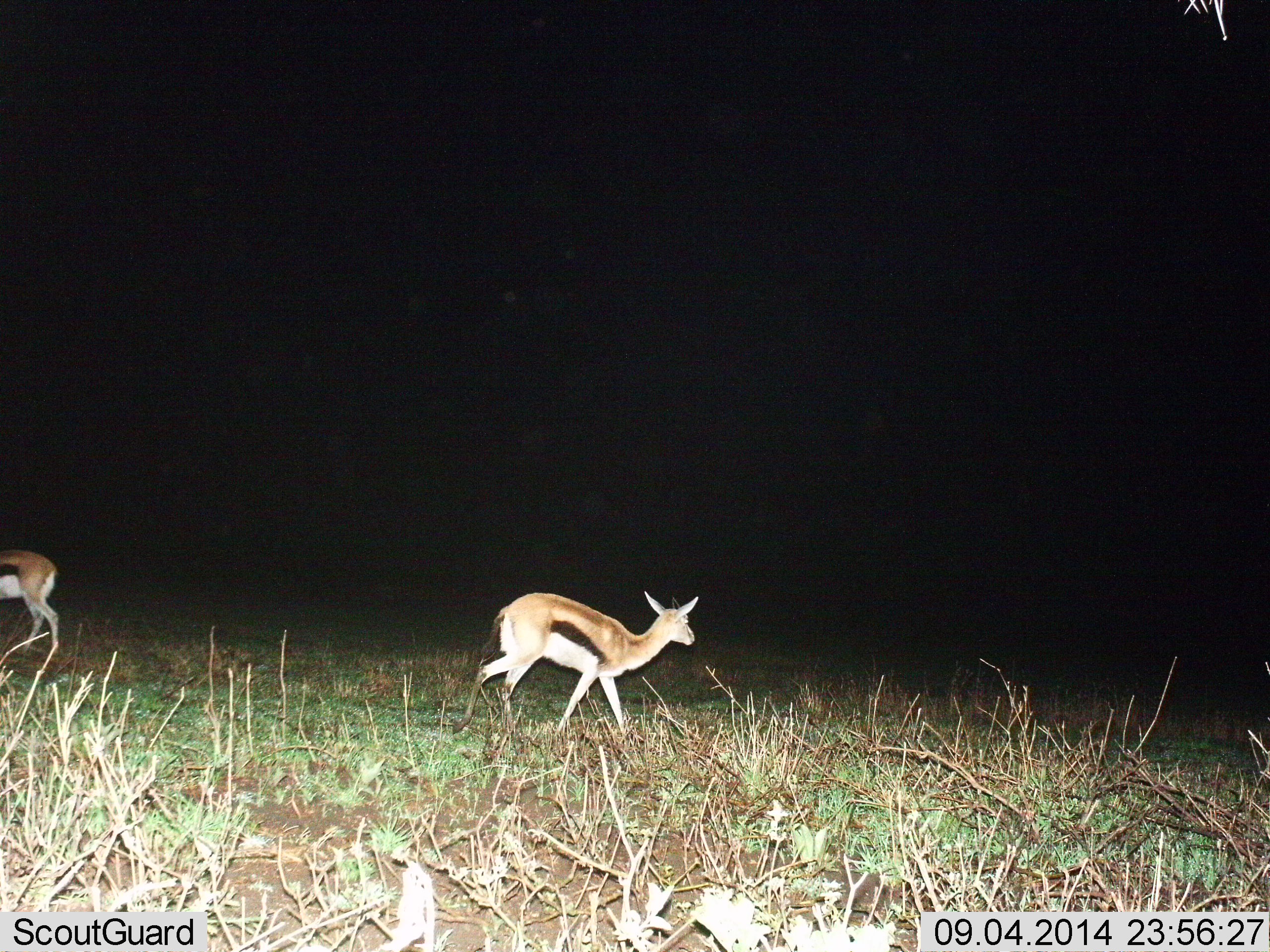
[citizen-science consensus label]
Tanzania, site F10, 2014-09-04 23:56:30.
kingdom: Animalia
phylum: Chordata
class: Mammalia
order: Artiodactyla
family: Bovidae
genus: Eudorcas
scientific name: Eudorcas thomsonii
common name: thomson's gazelle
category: gazellethomsons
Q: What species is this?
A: Gazellethomsons (thomson's gazelle) (Eudorcas thomsonii).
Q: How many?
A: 2.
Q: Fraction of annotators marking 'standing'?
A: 50%.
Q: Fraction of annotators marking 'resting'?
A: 0%.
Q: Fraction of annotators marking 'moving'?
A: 60%.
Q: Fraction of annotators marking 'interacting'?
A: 0%.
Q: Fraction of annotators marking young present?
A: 20%.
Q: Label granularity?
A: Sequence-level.